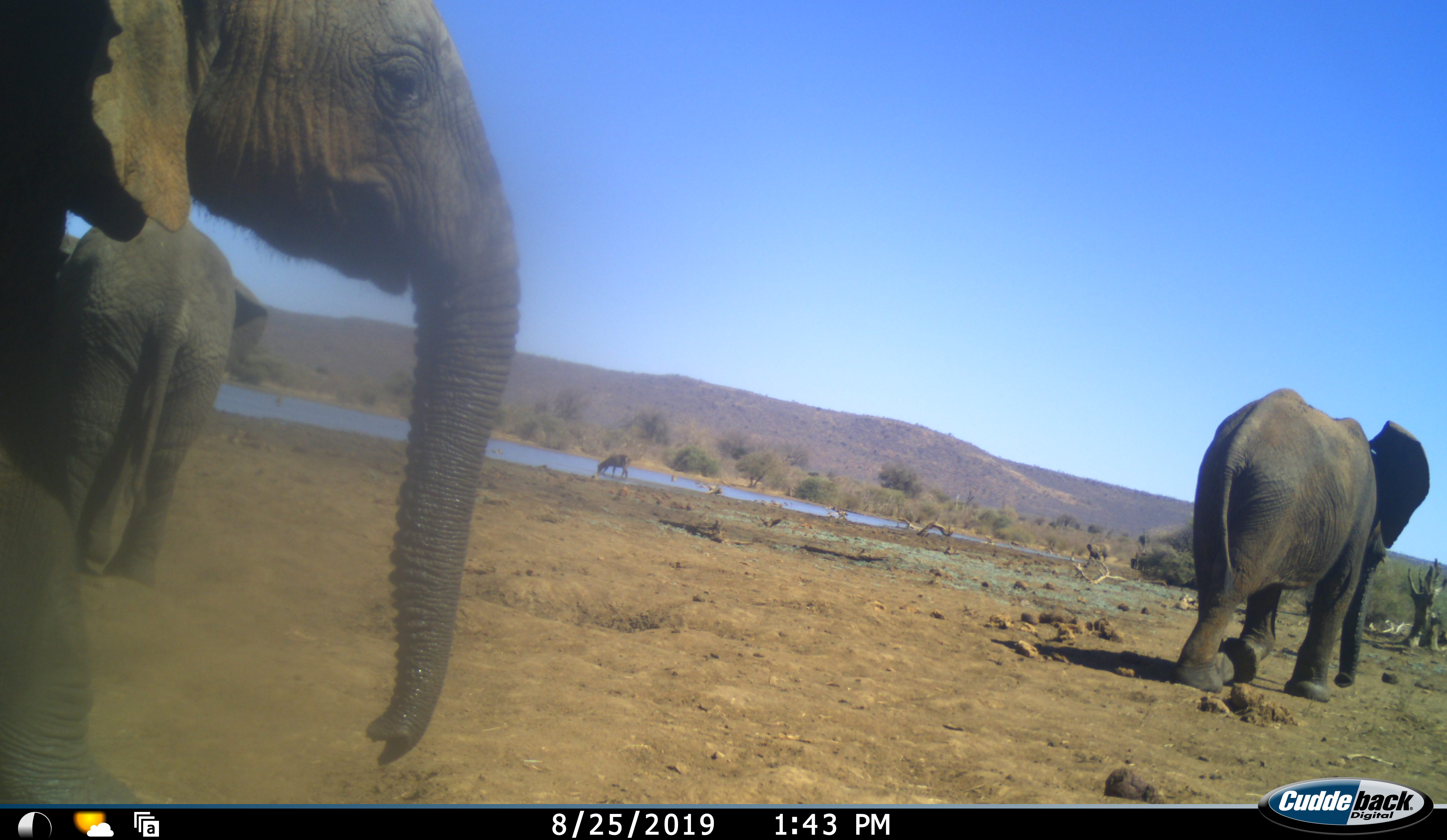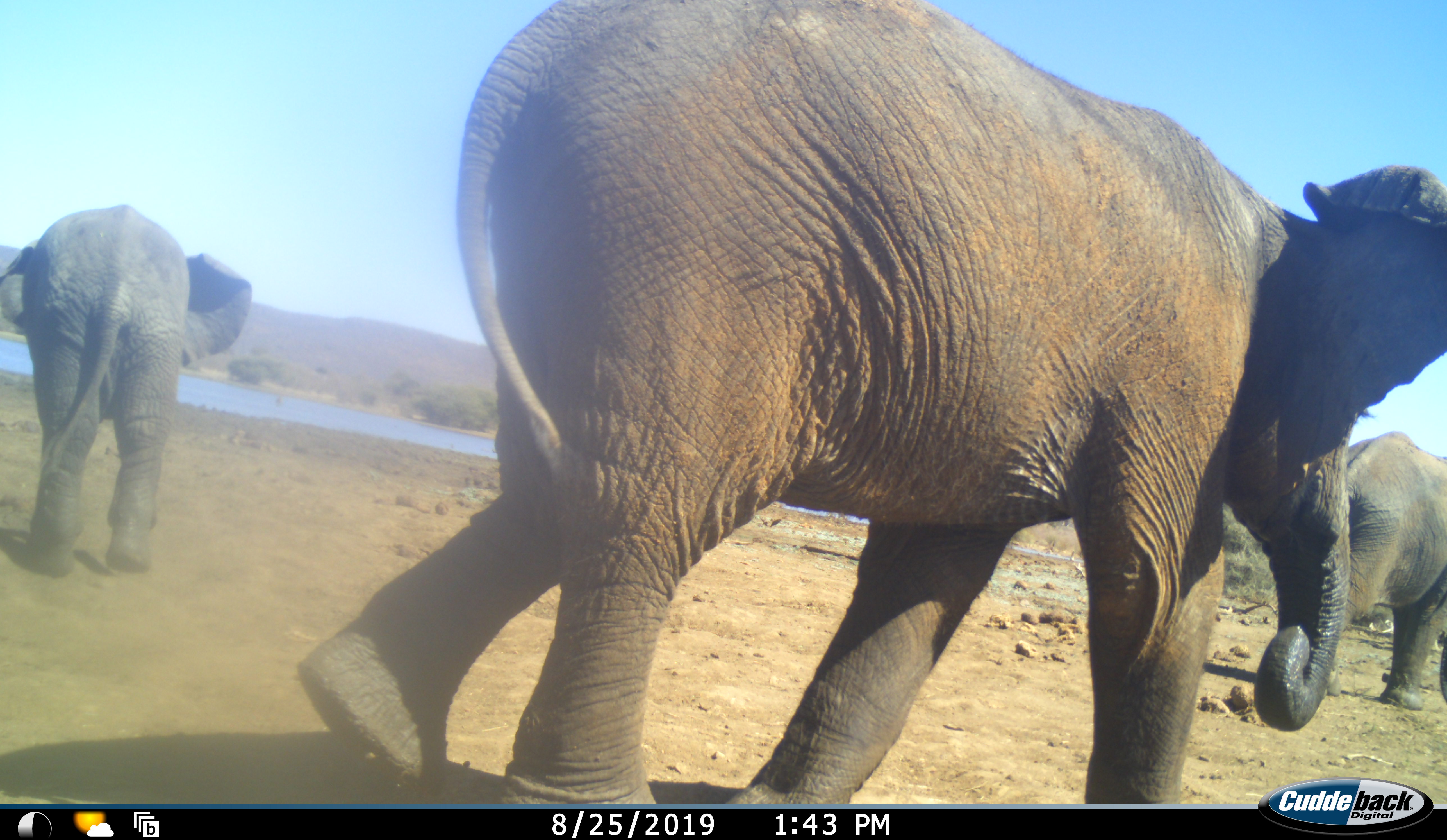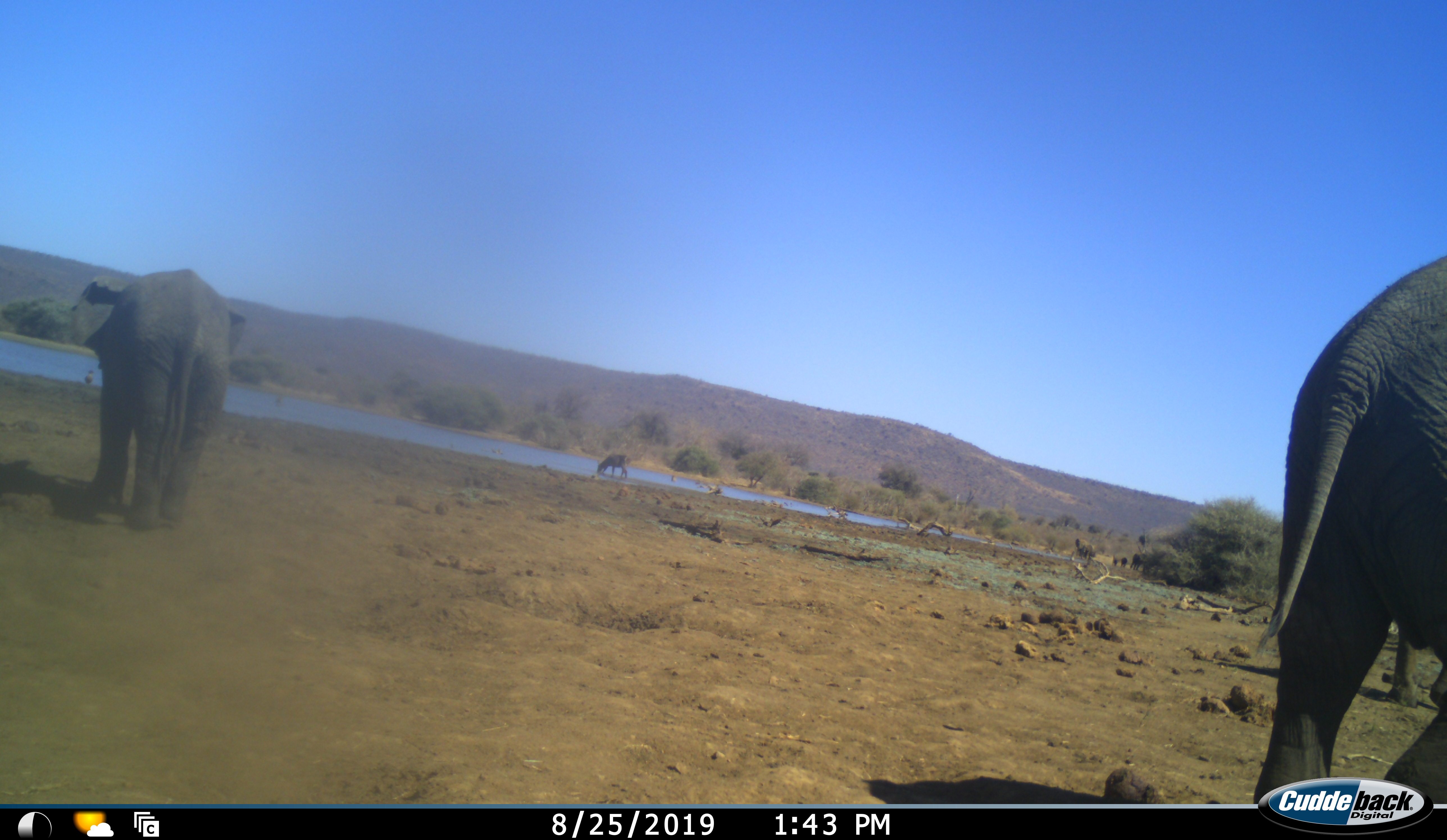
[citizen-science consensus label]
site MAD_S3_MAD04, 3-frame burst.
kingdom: Animalia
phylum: Chordata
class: Mammalia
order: Proboscidea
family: Elephantidae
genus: Loxodonta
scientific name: Loxodonta africana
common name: african bush elephant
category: elephant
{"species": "elephant (african bush elephant) (Loxodonta africana)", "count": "3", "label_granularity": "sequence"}